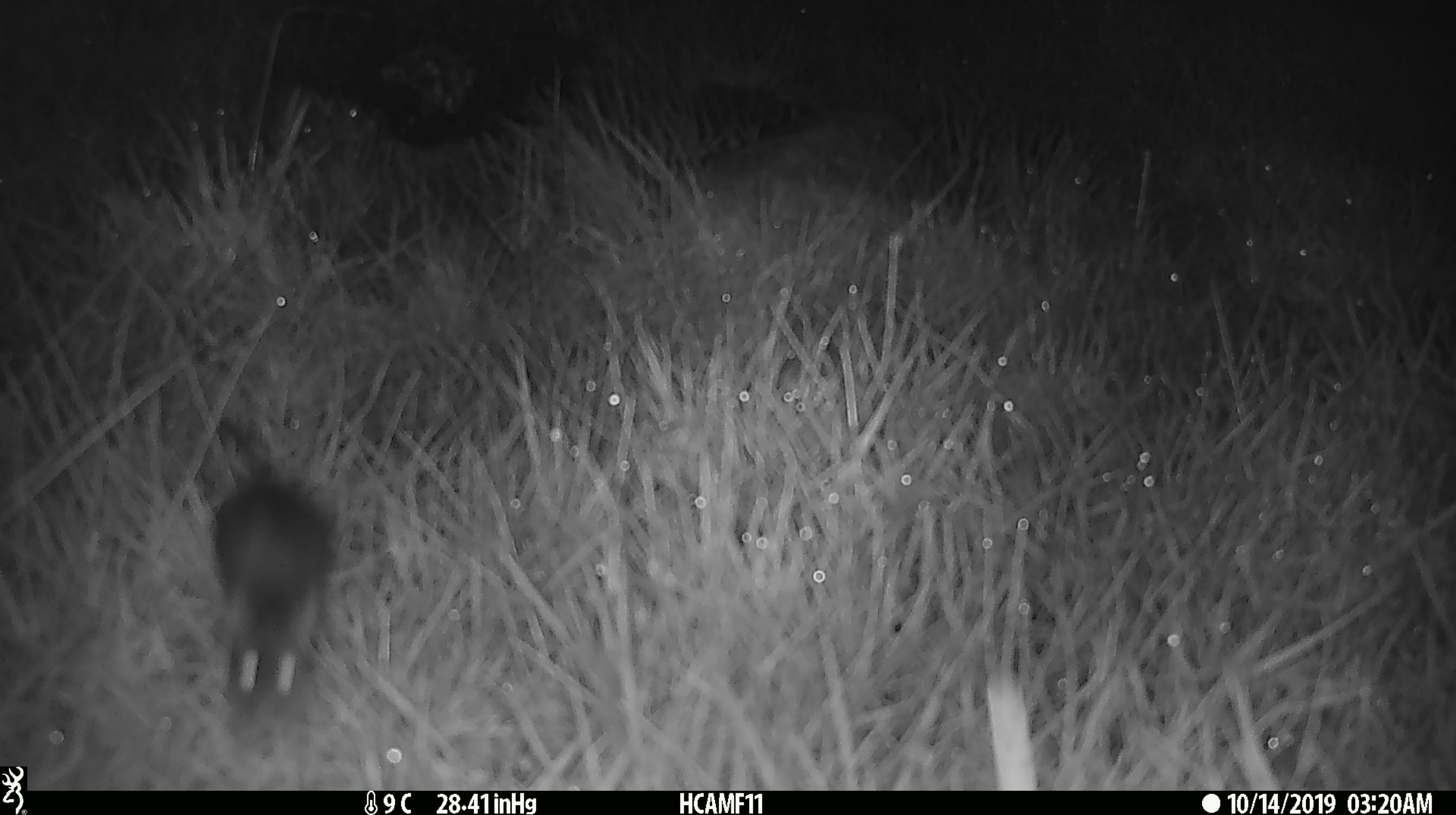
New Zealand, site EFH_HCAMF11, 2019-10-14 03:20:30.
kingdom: Animalia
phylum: Chordata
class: Mammalia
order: Rodentia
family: Muridae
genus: Mus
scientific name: Mus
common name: mouse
Mouse (Mus).